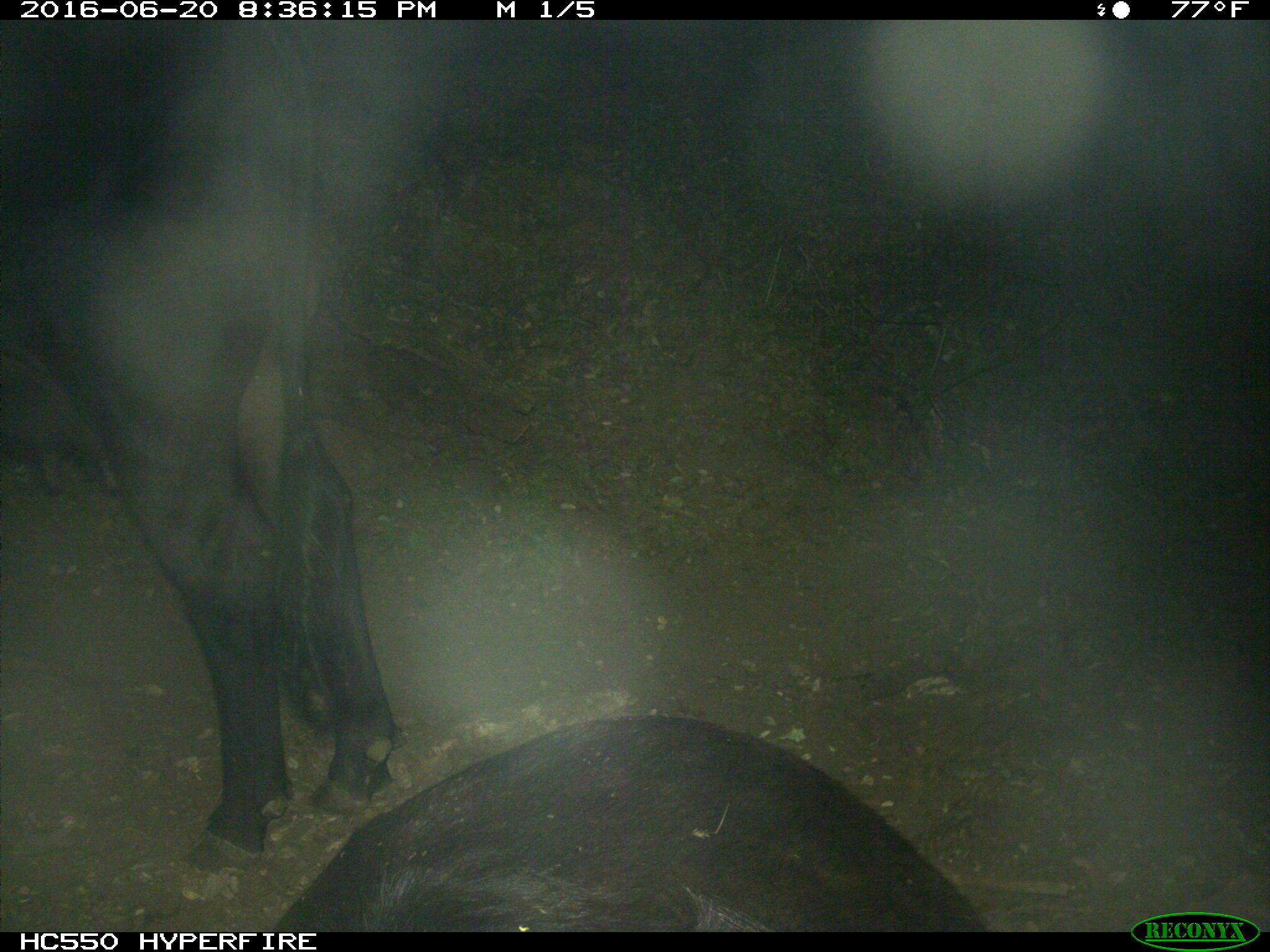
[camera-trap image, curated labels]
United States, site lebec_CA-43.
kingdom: Animalia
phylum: Chordata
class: Mammalia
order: Artiodactyla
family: Bovidae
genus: Bos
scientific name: Bos taurus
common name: domestic cow